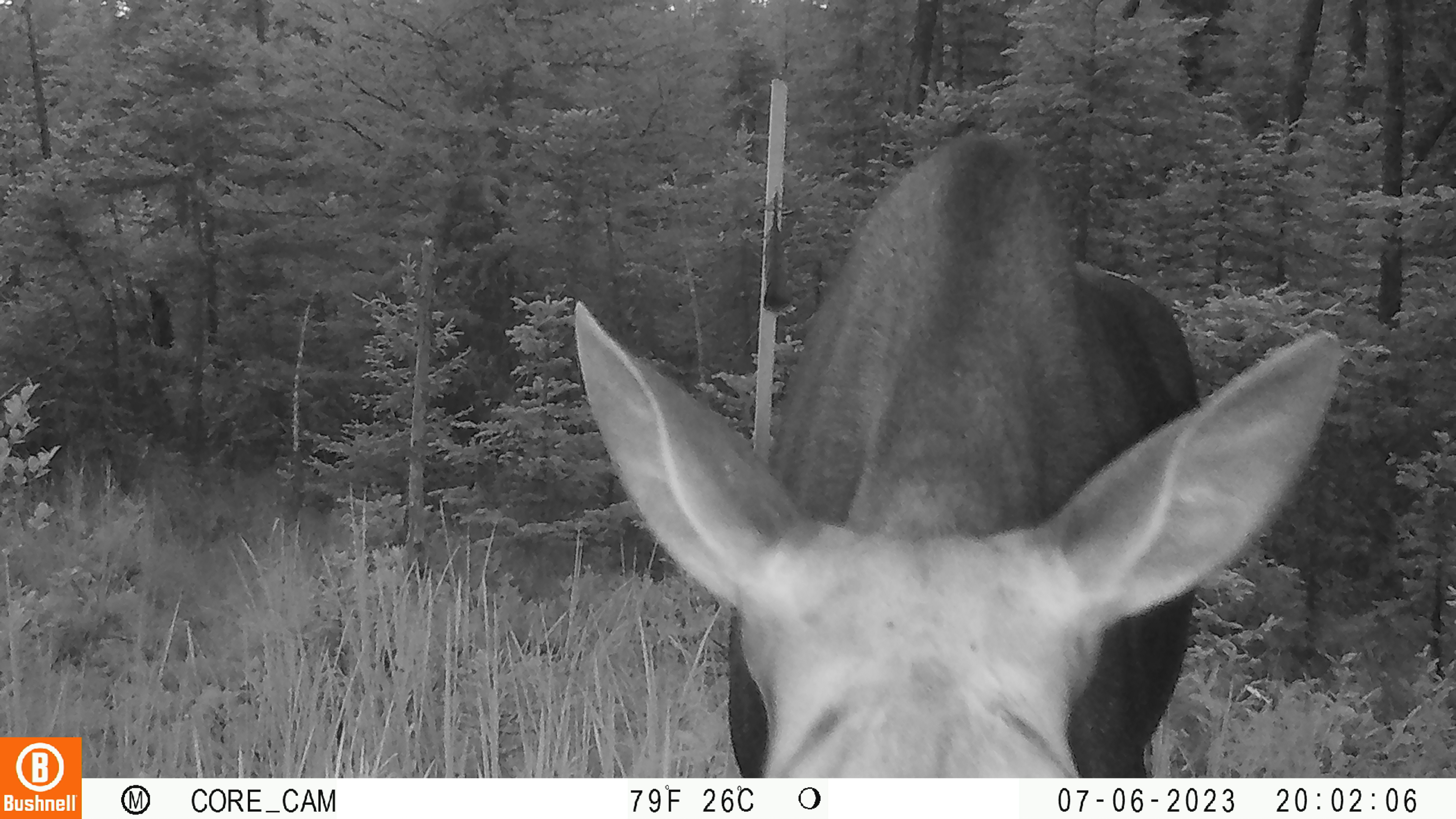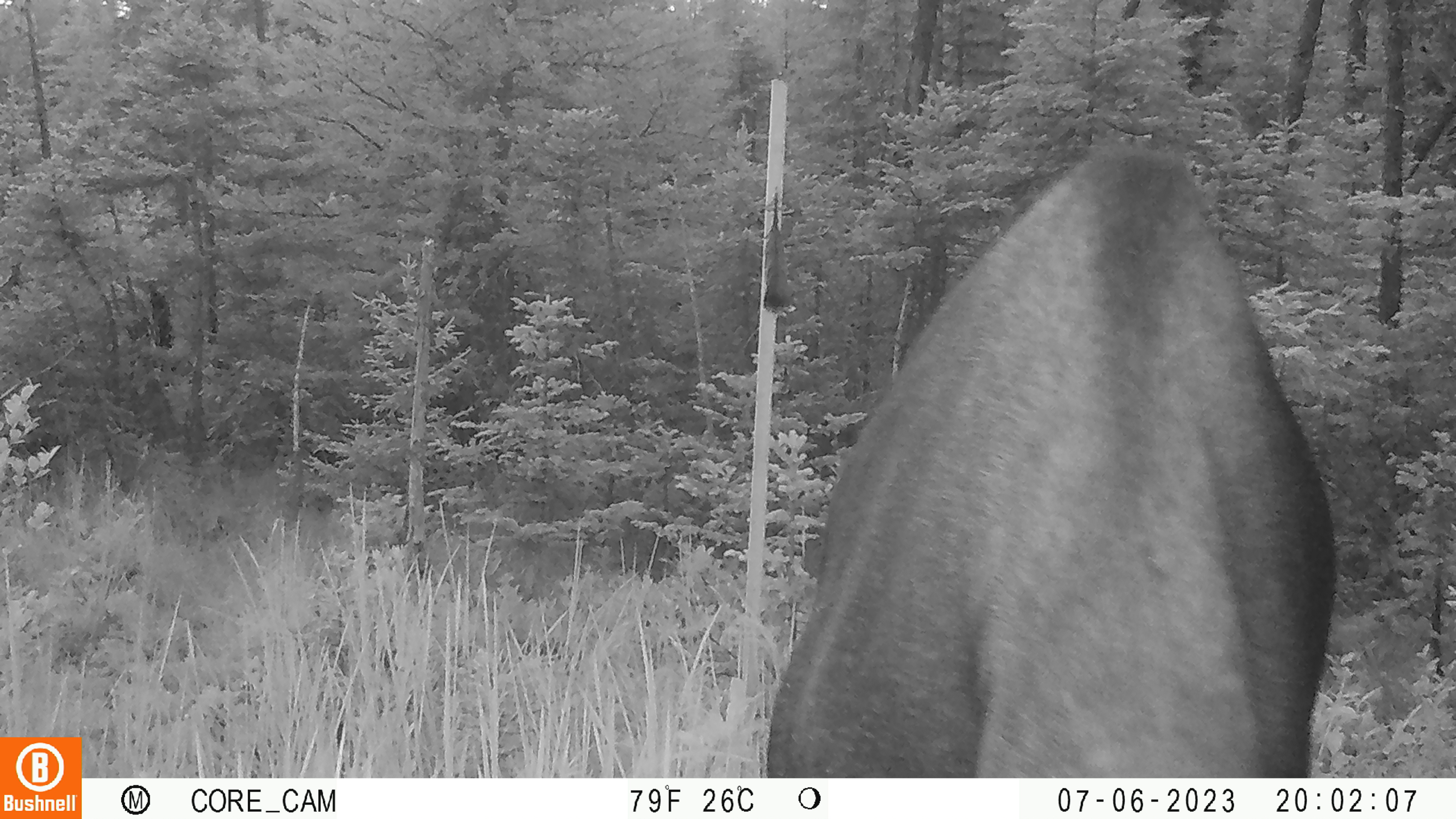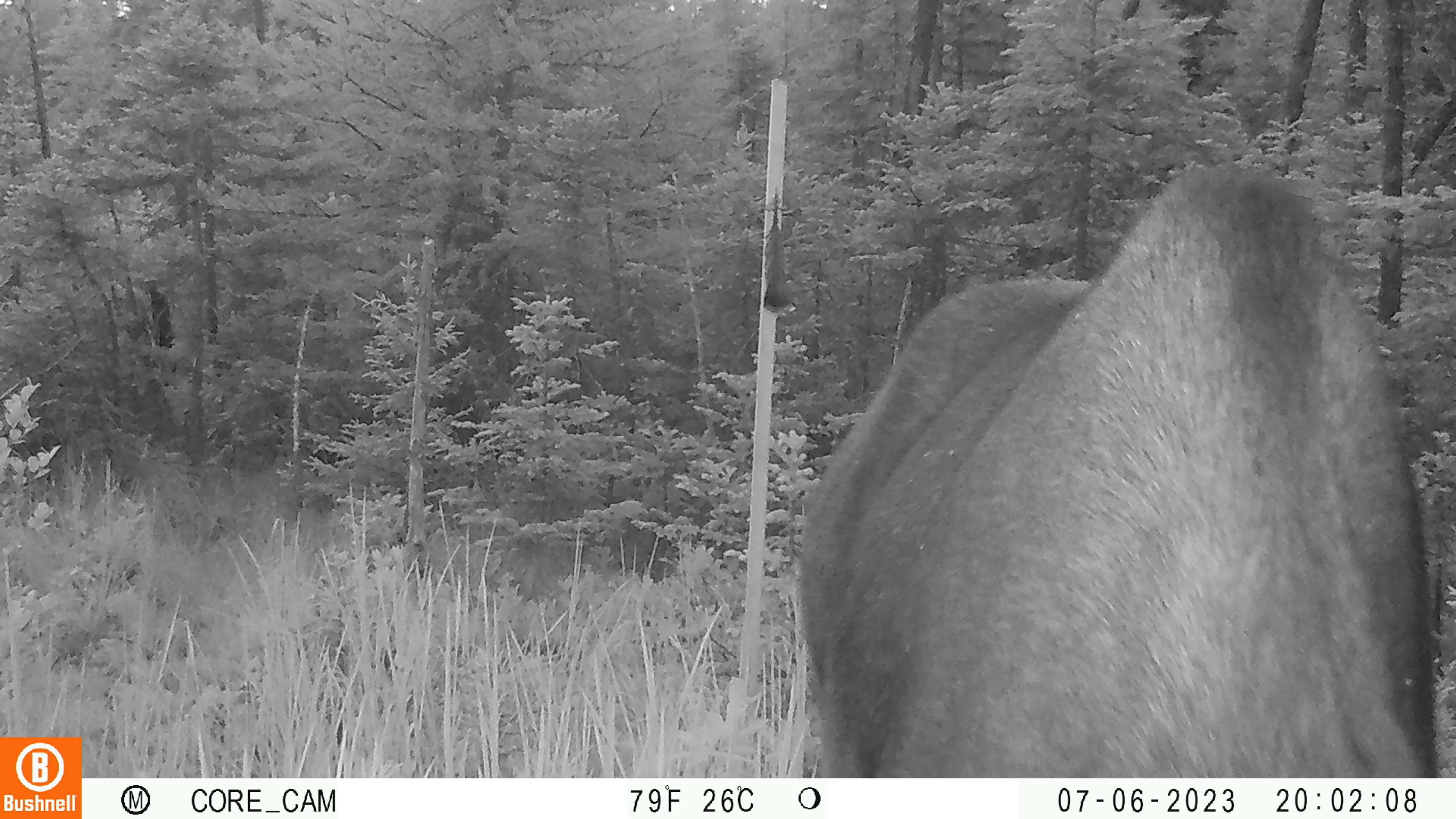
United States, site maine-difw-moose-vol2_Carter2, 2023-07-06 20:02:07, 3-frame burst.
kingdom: Animalia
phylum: Chordata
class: Mammalia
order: Artiodactyla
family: Cervidae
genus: Alces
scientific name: Alces alces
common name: moose